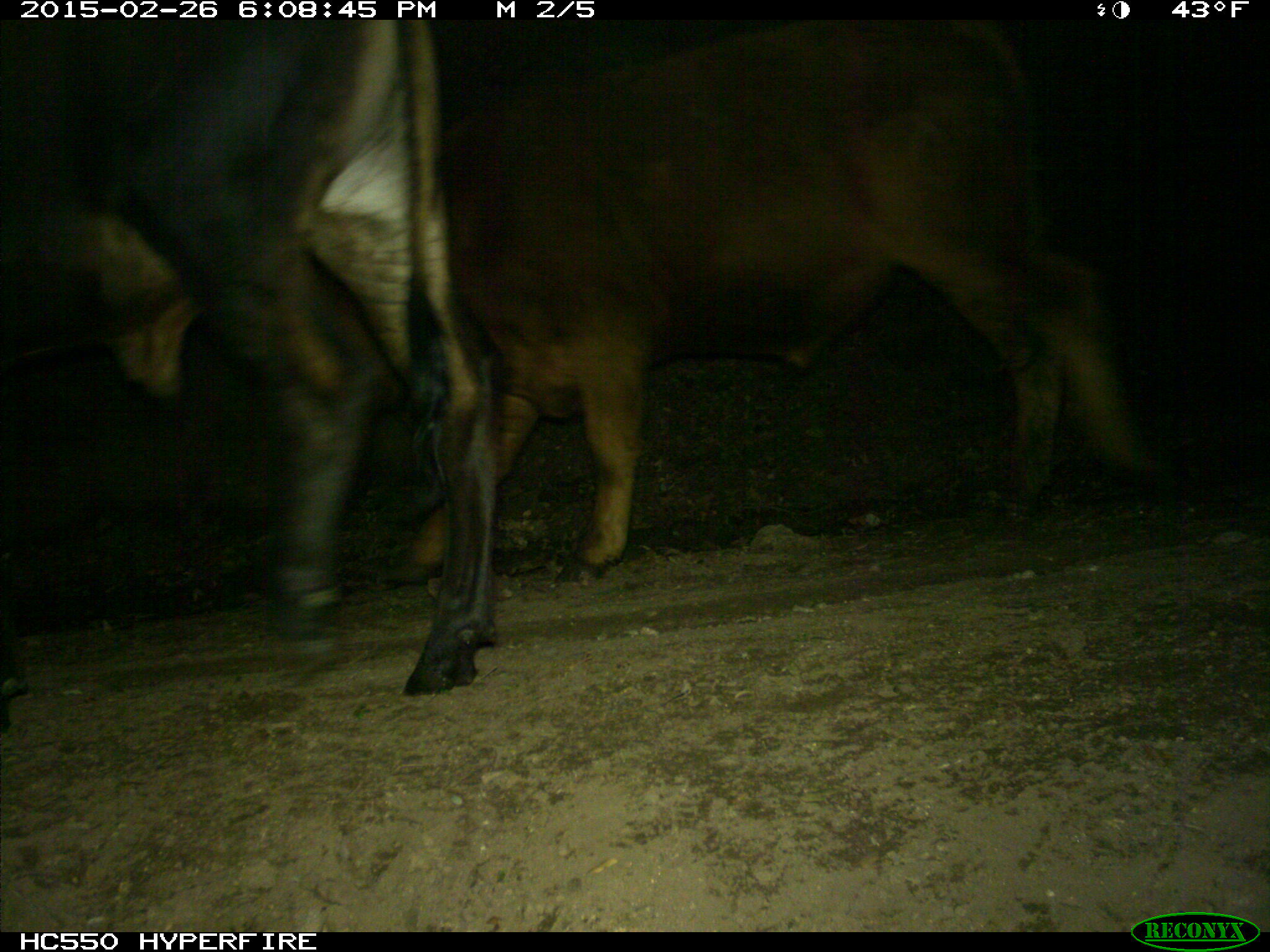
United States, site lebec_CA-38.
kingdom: Animalia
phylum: Chordata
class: Mammalia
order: Artiodactyla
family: Bovidae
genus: Bos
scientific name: Bos taurus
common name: domestic cow